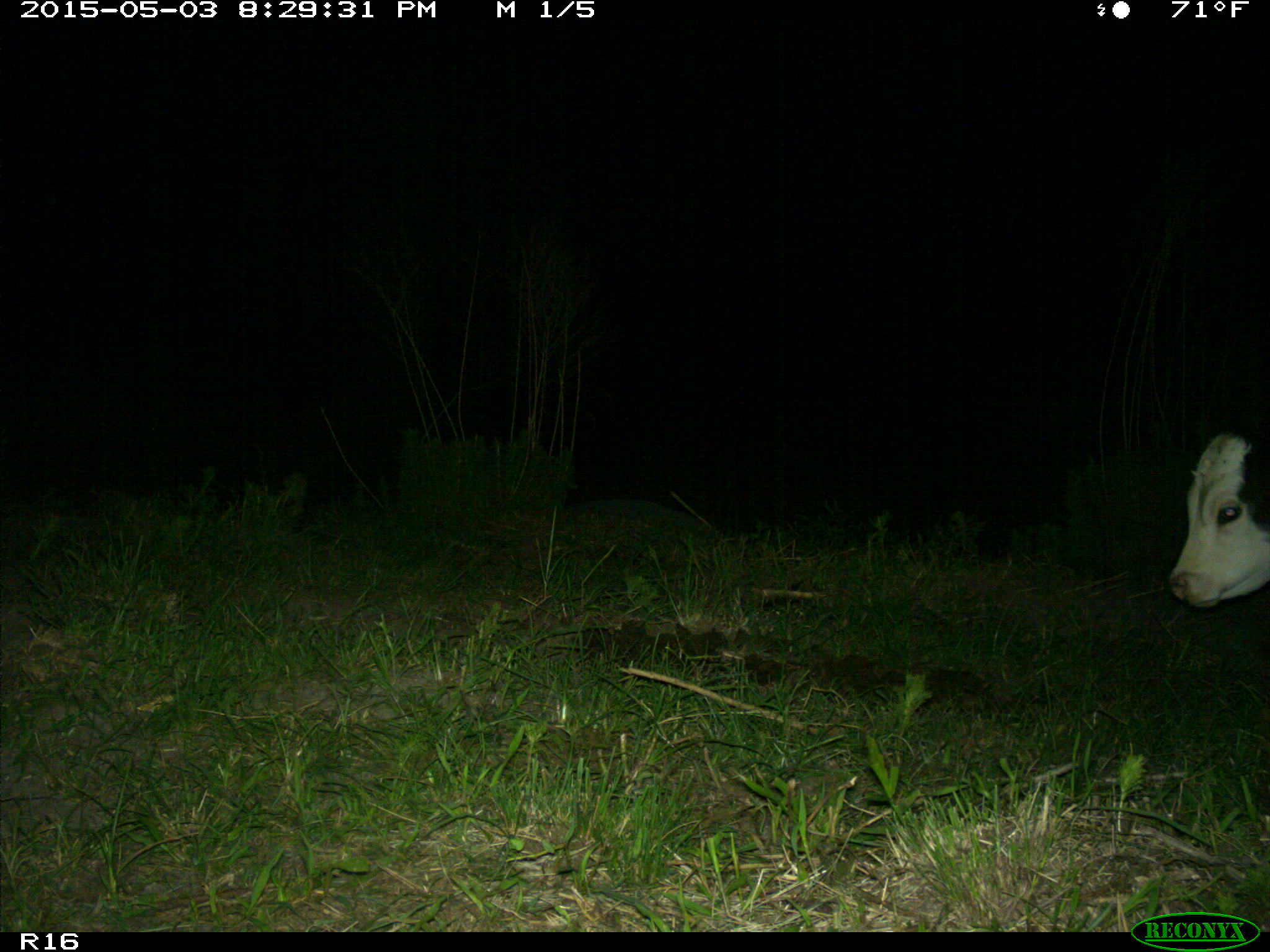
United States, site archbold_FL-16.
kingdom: Animalia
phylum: Chordata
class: Mammalia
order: Artiodactyla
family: Bovidae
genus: Bos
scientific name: Bos taurus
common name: domestic cow